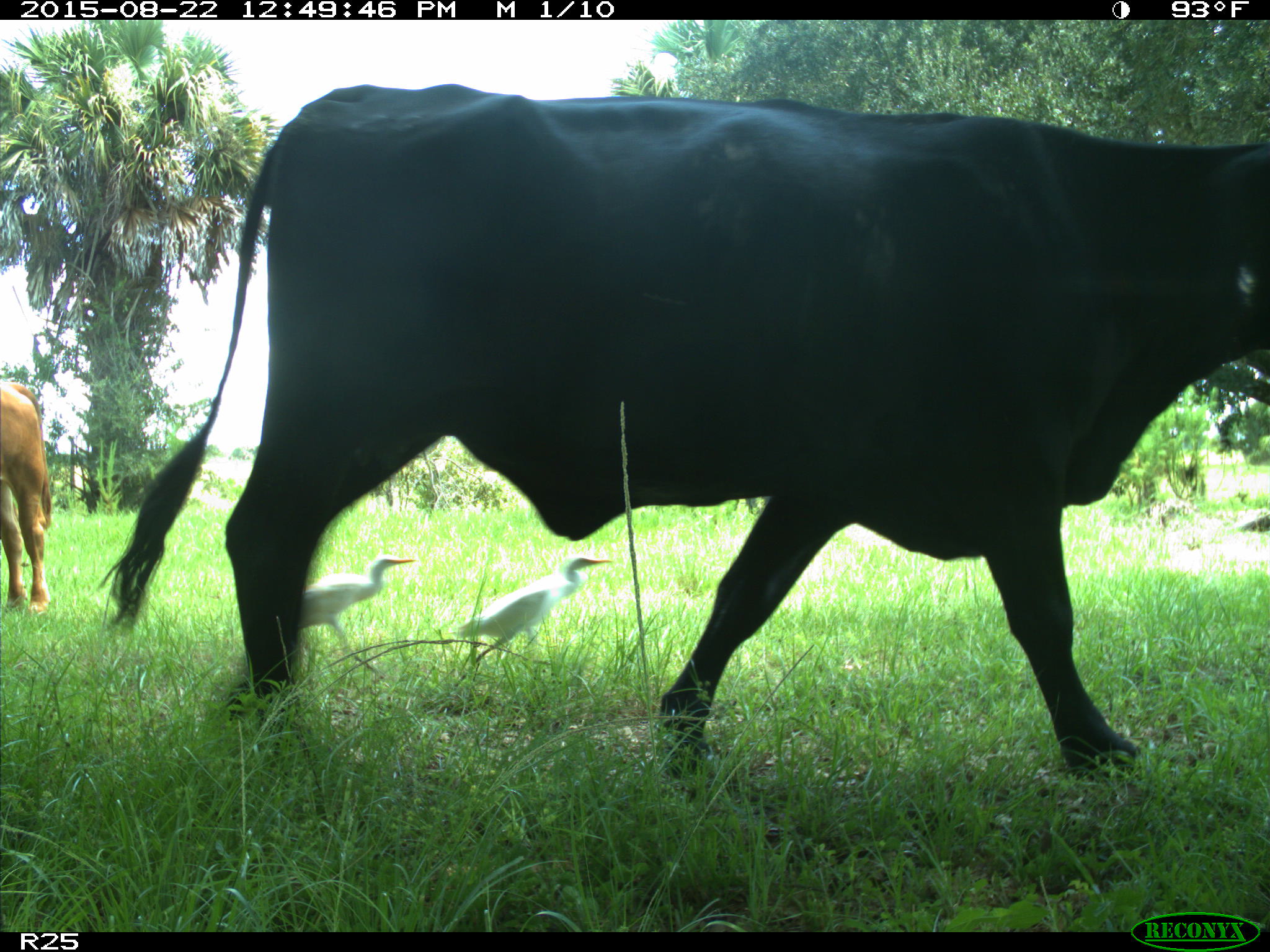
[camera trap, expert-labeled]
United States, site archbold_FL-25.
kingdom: Animalia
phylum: Chordata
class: Mammalia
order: Artiodactyla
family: Bovidae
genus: Bos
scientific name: Bos taurus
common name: domestic cow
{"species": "Bos taurus (domestic cow)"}